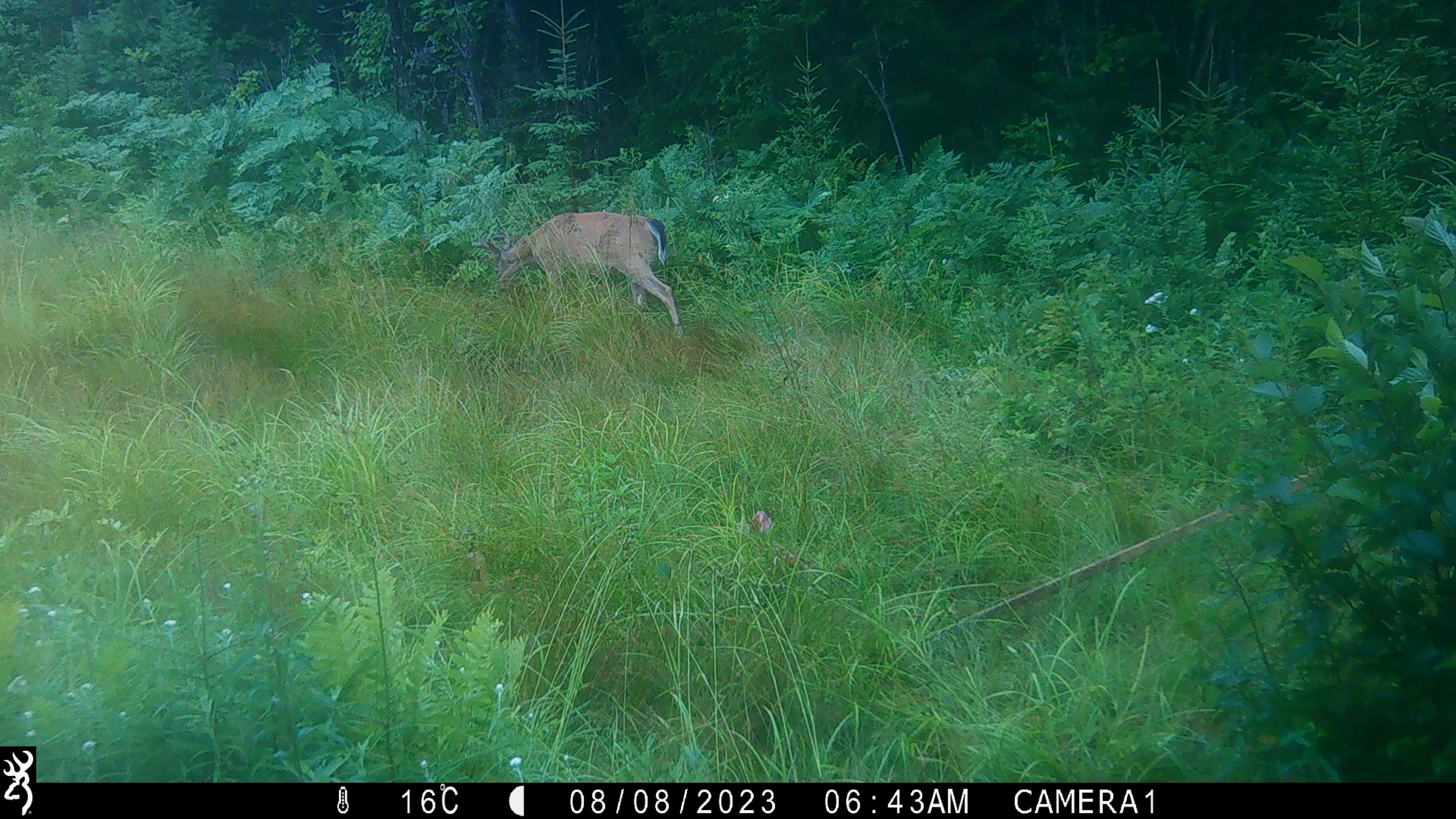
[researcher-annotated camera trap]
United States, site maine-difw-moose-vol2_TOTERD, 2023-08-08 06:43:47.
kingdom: Animalia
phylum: Chordata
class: Mammalia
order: Artiodactyla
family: Cervidae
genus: Odocoileus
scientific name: Odocoileus virginianus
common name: white-tailed deer